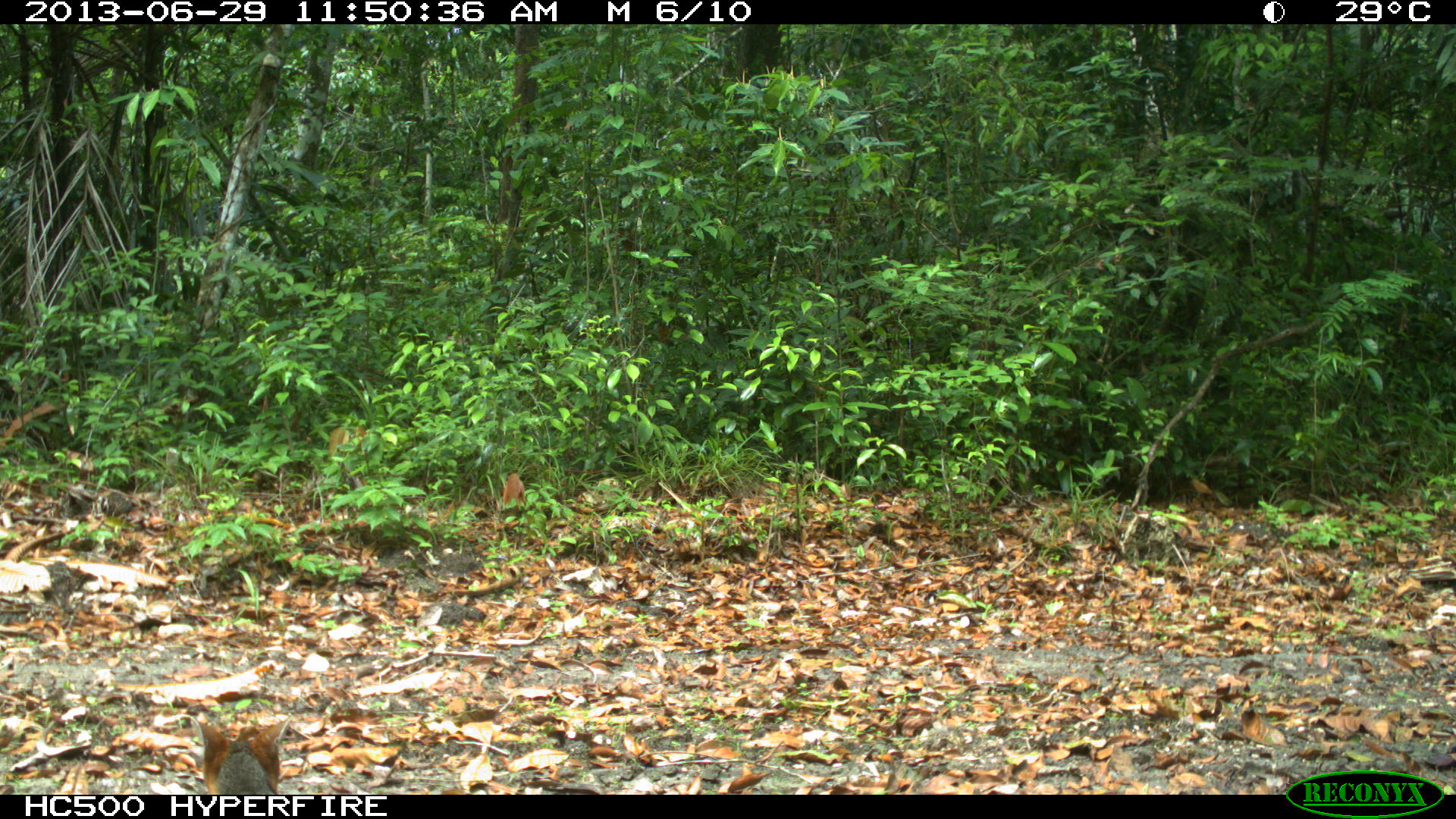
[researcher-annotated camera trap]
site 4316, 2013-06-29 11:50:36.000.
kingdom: Animalia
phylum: Chordata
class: Mammalia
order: Carnivora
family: Canidae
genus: Urocyon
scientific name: Urocyon cinereoargenteus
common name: gray fox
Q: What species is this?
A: Urocyon cinereoargenteus (gray fox).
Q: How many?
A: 1.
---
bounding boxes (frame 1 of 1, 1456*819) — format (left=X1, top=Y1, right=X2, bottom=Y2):
urocyon cinereoargenteus: (left=195, top=720, right=289, bottom=794)